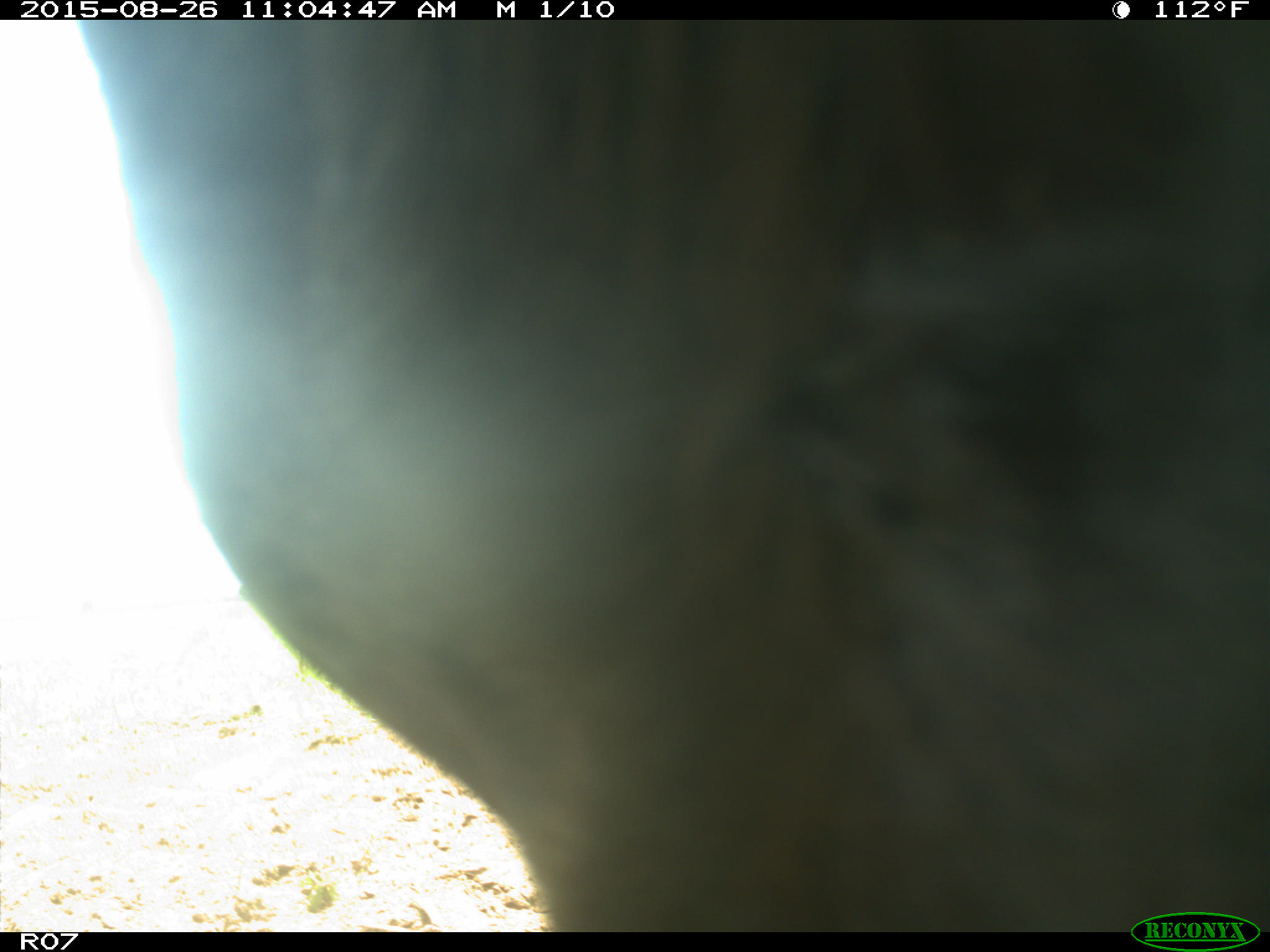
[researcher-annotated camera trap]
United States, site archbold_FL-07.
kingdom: Animalia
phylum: Chordata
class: Mammalia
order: Artiodactyla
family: Bovidae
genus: Bos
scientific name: Bos taurus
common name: domestic cow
Bos taurus (domestic cow).